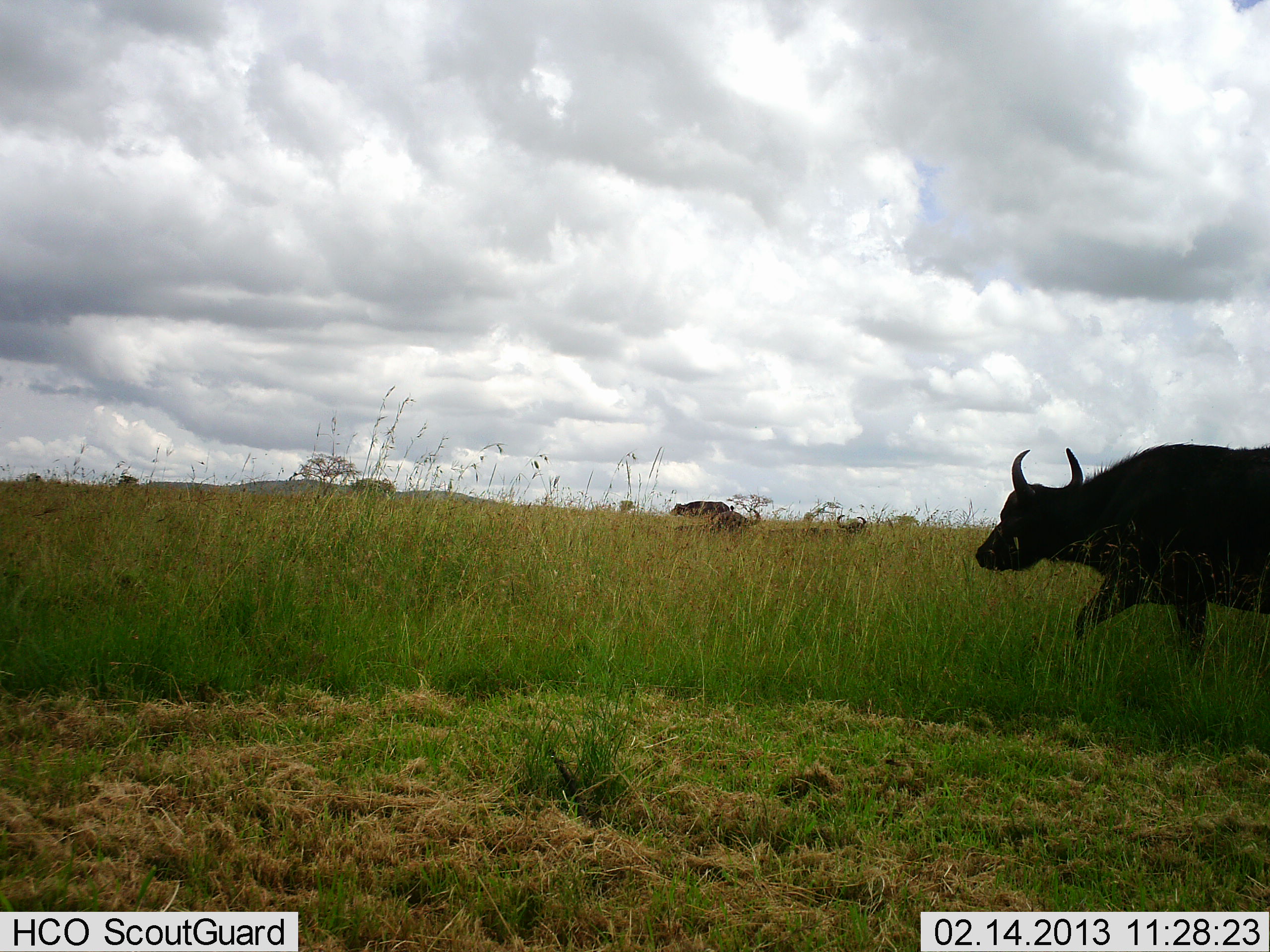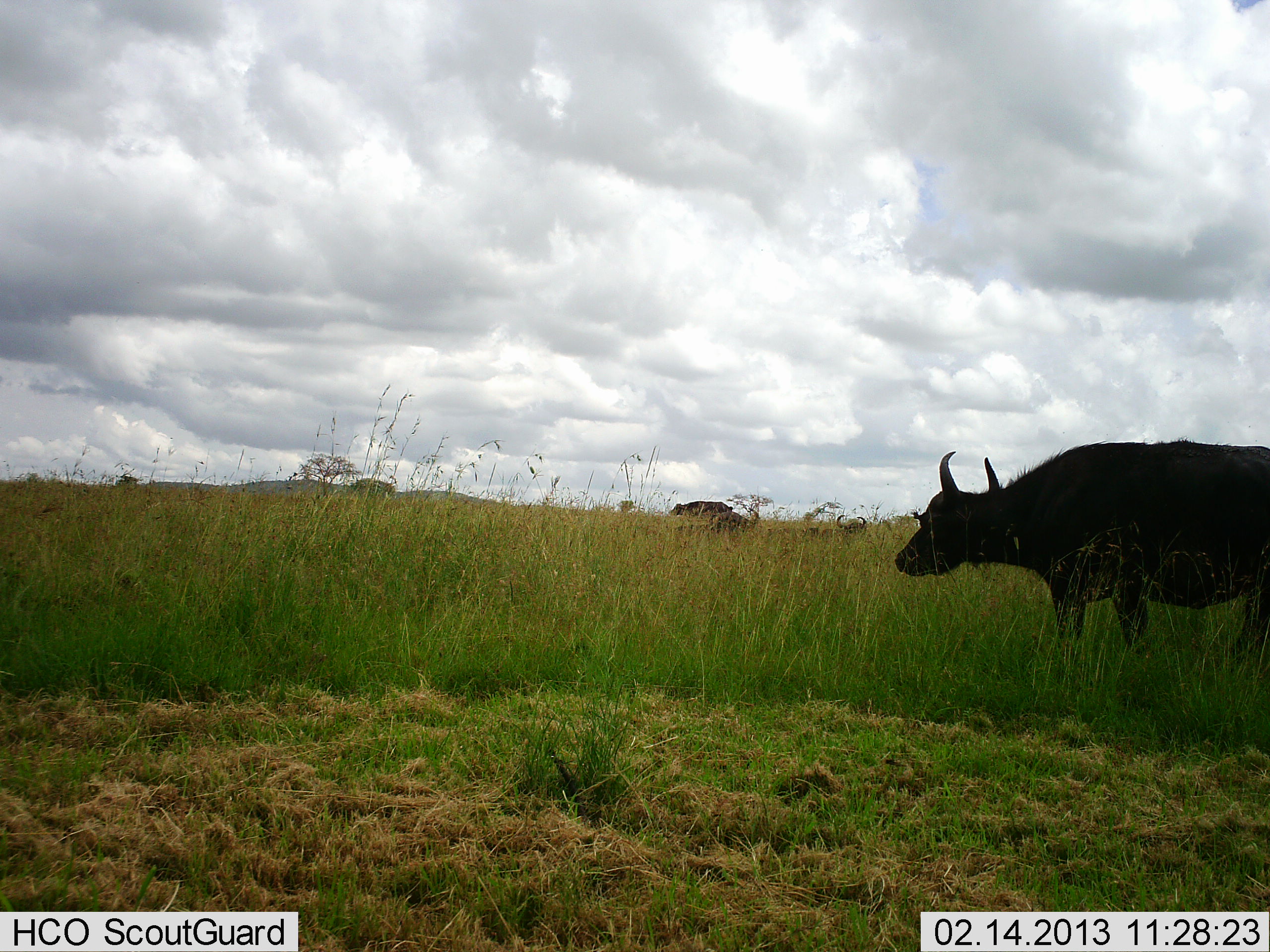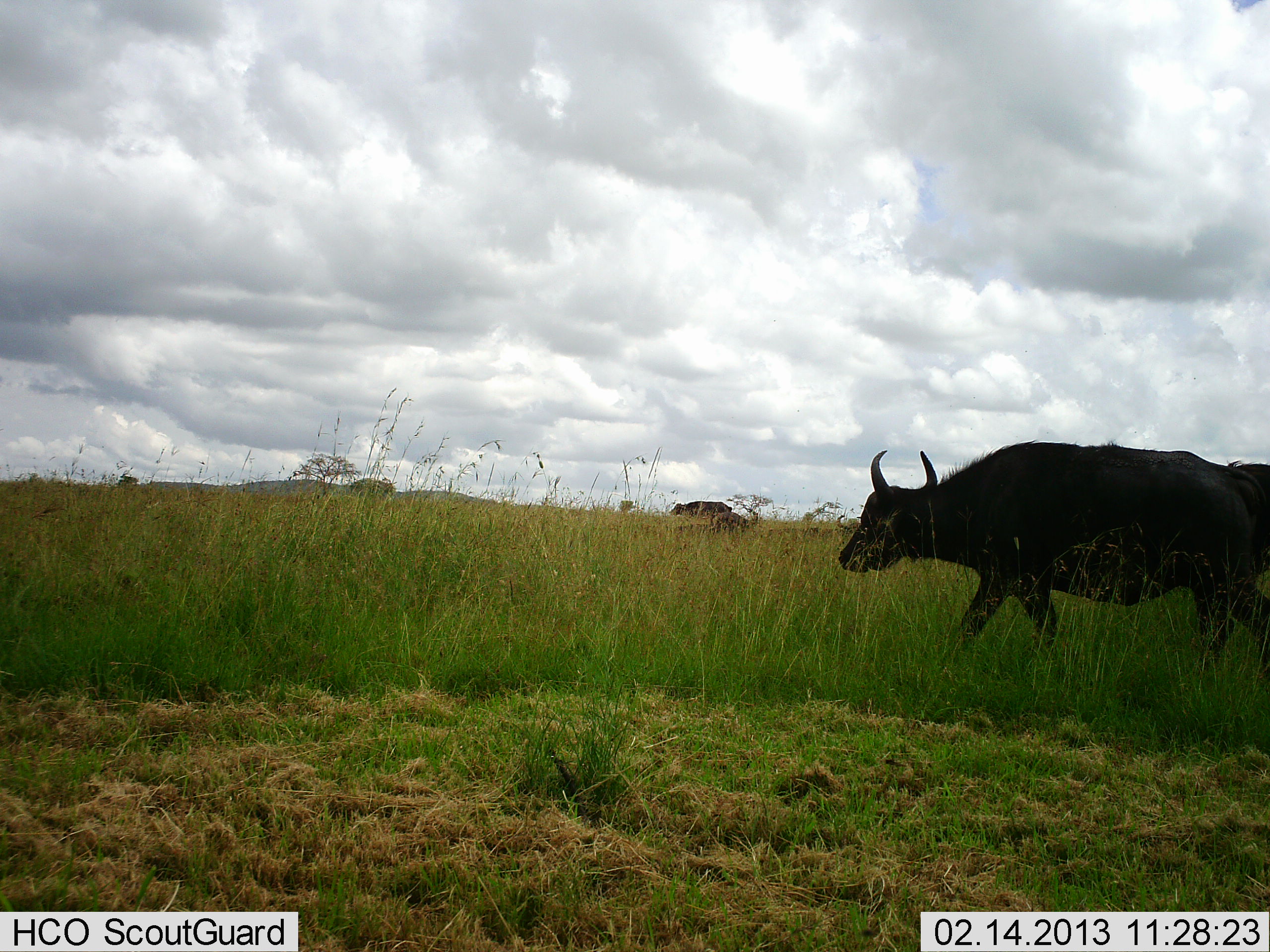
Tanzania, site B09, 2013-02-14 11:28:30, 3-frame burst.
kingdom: Animalia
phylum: Chordata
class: Mammalia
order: Artiodactyla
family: Bovidae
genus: Syncerus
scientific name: Syncerus caffer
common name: cape buffalo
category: buffalo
Buffalo (cape buffalo) (Syncerus caffer), count 3. Behavior (volunteer vote fractions): standing 30%, resting 35%, moving 87%, interacting 0%. Young present (vote fraction): 0%. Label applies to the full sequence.